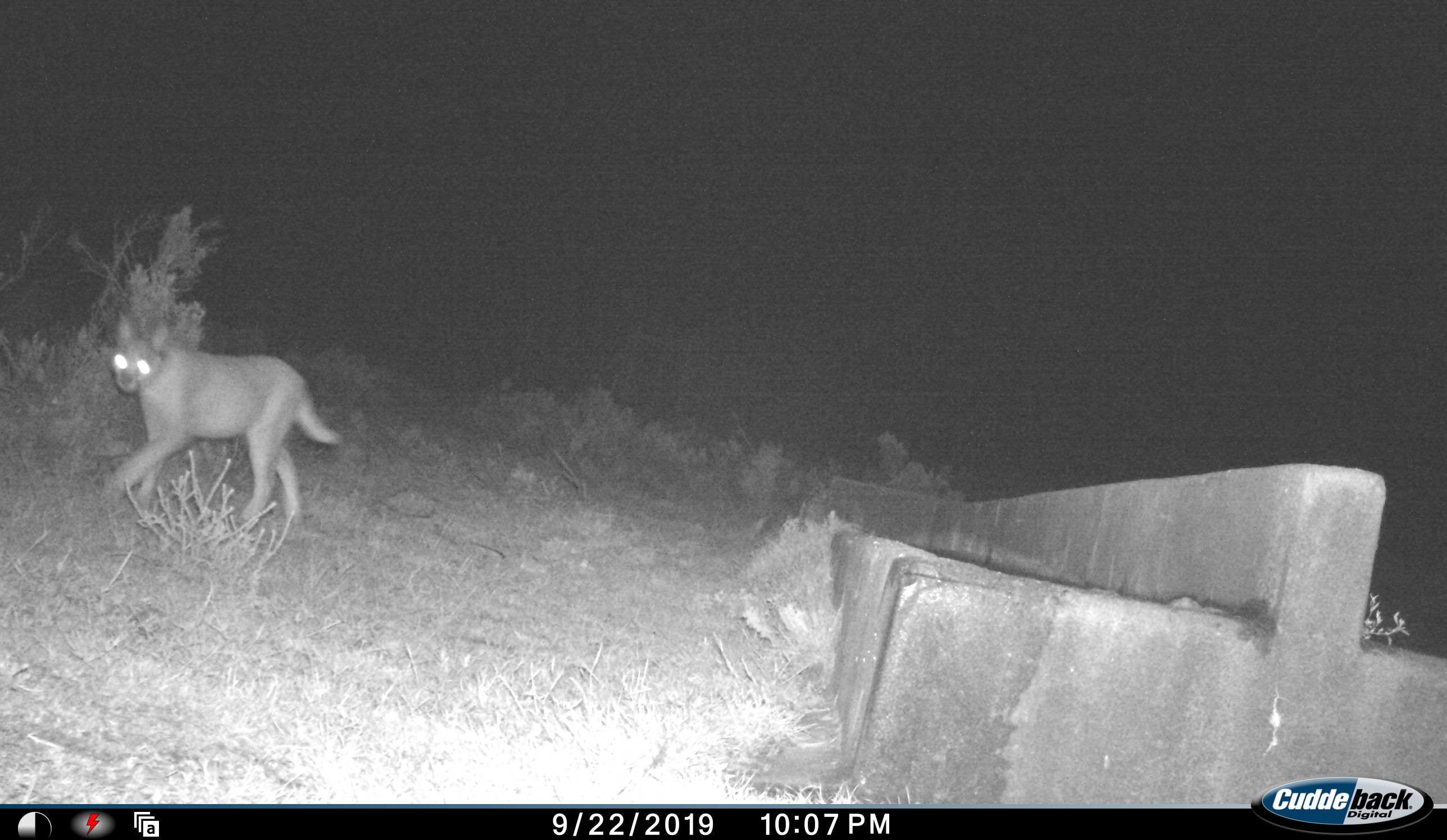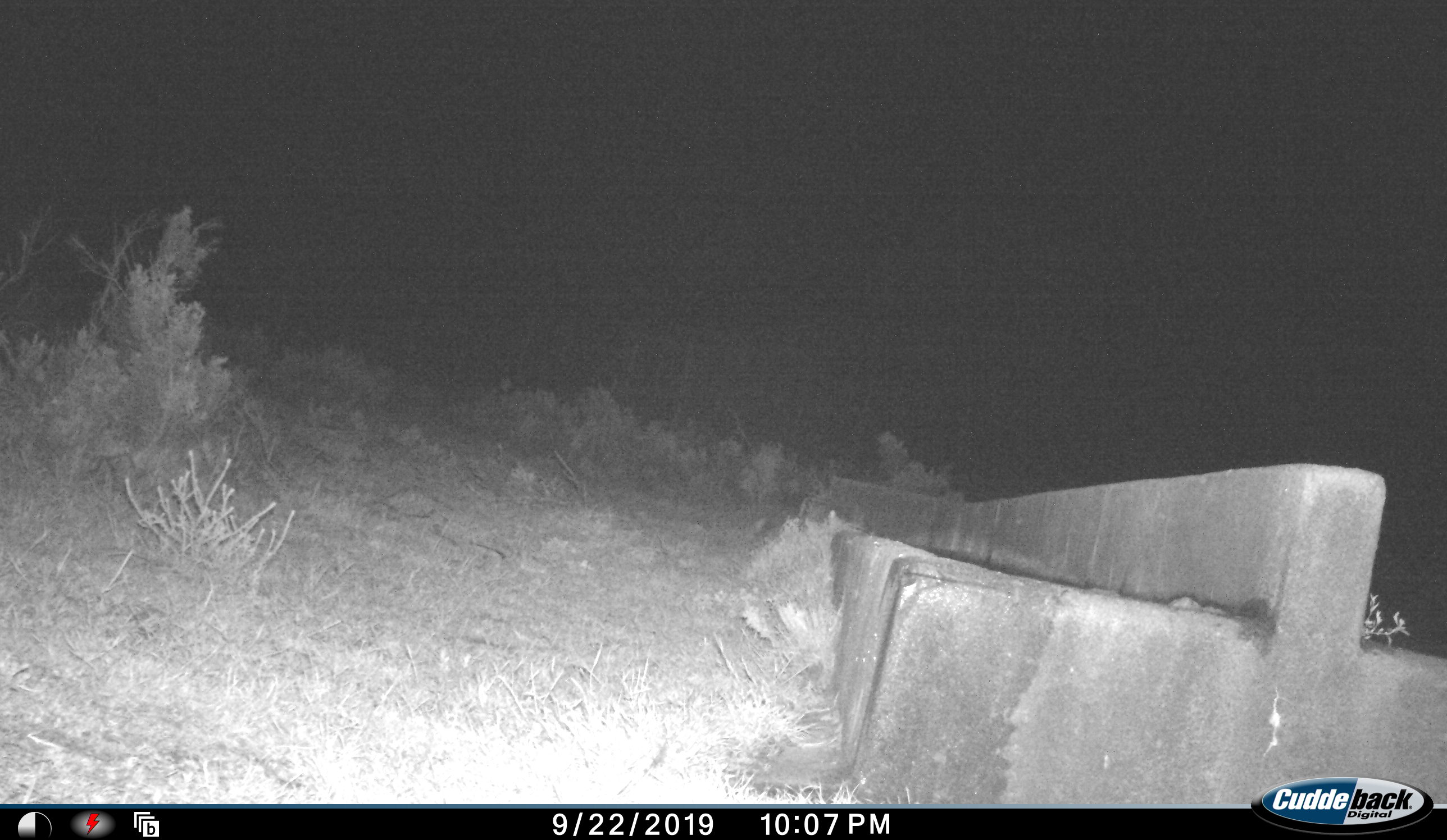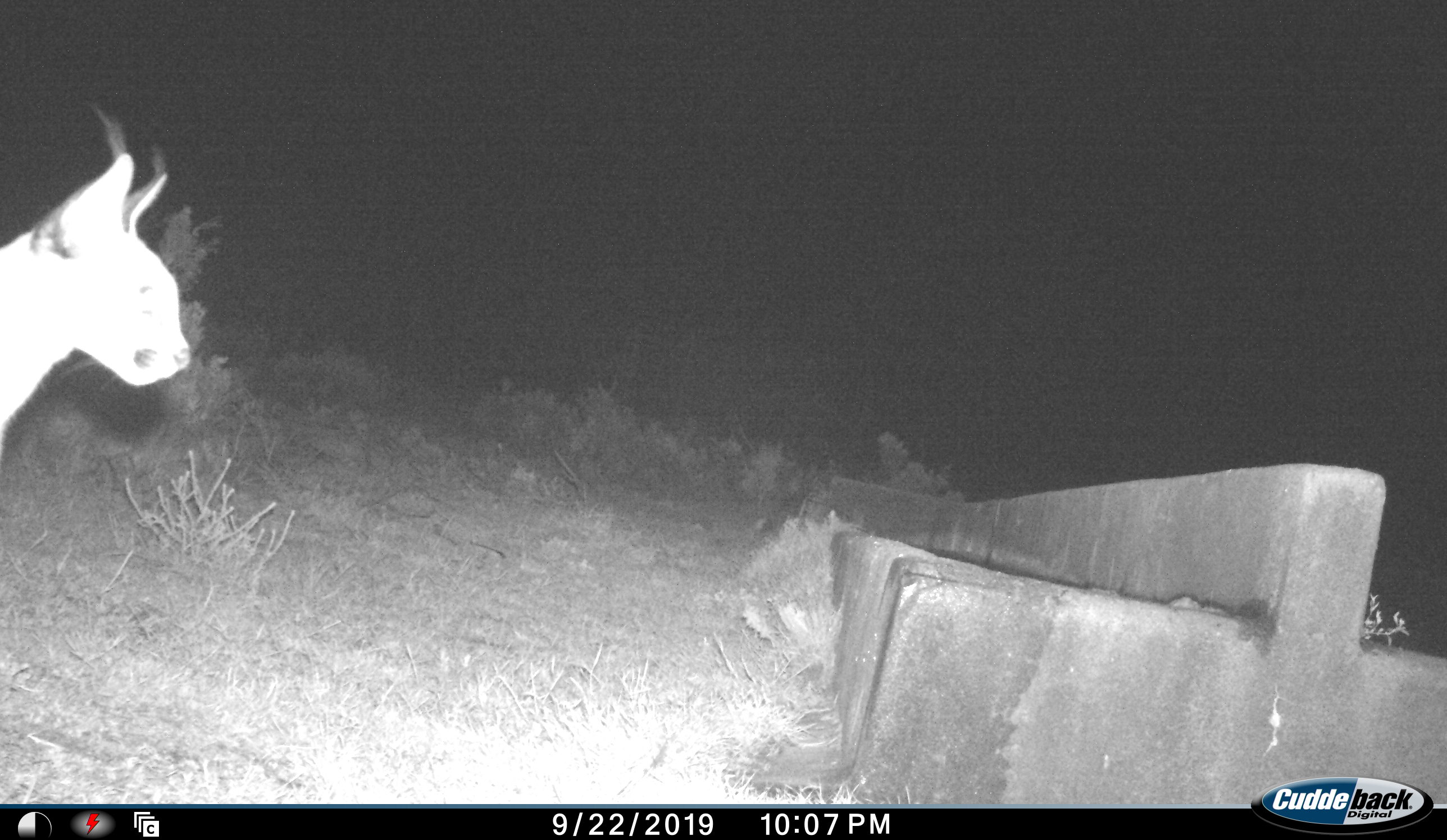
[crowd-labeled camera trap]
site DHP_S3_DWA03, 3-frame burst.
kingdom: Animalia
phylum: Chordata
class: Mammalia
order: Carnivora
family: Felidae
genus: Caracal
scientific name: Caracal caracal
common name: caracal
Caracal (Caracal caracal), count 1. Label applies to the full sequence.